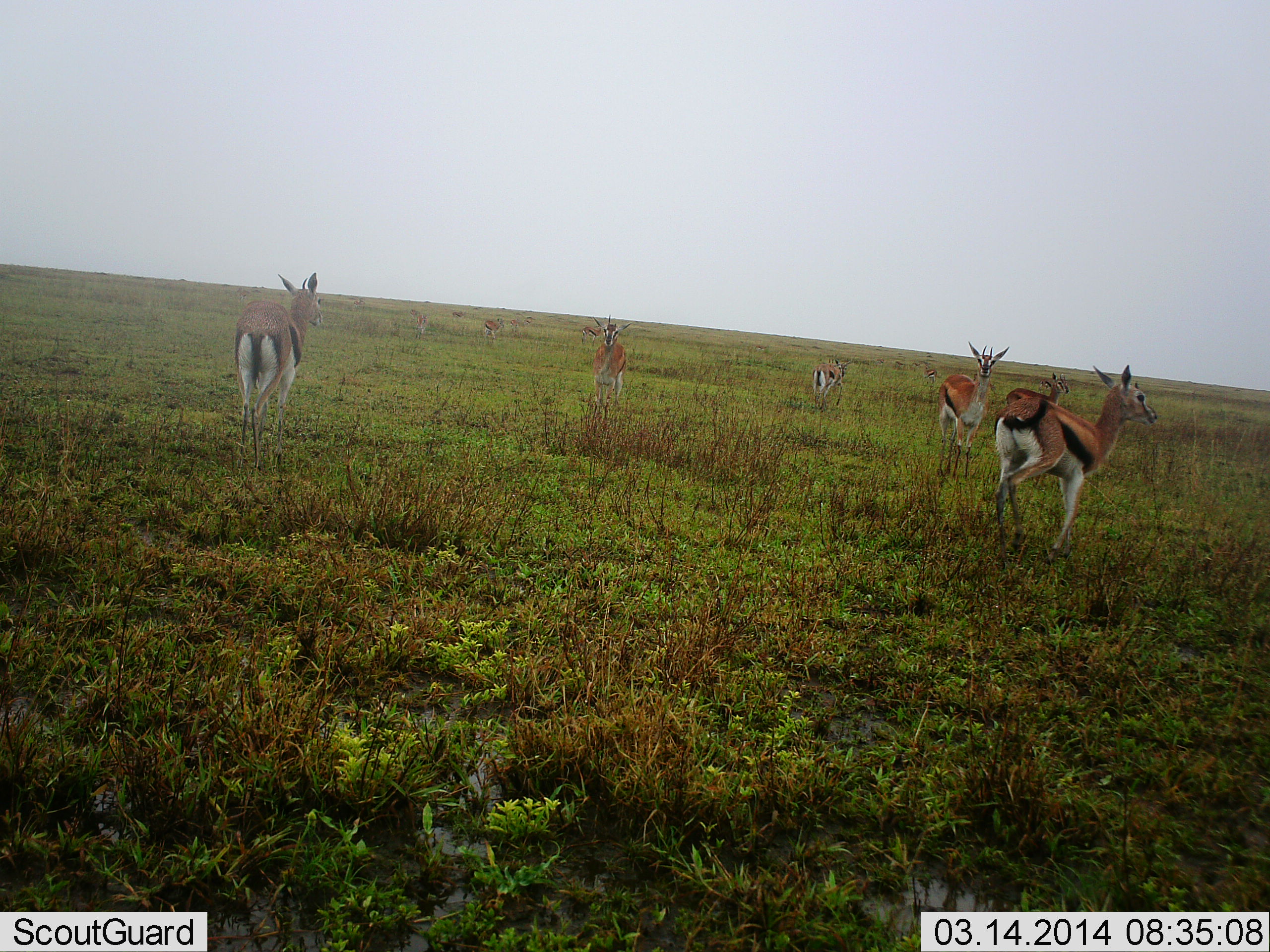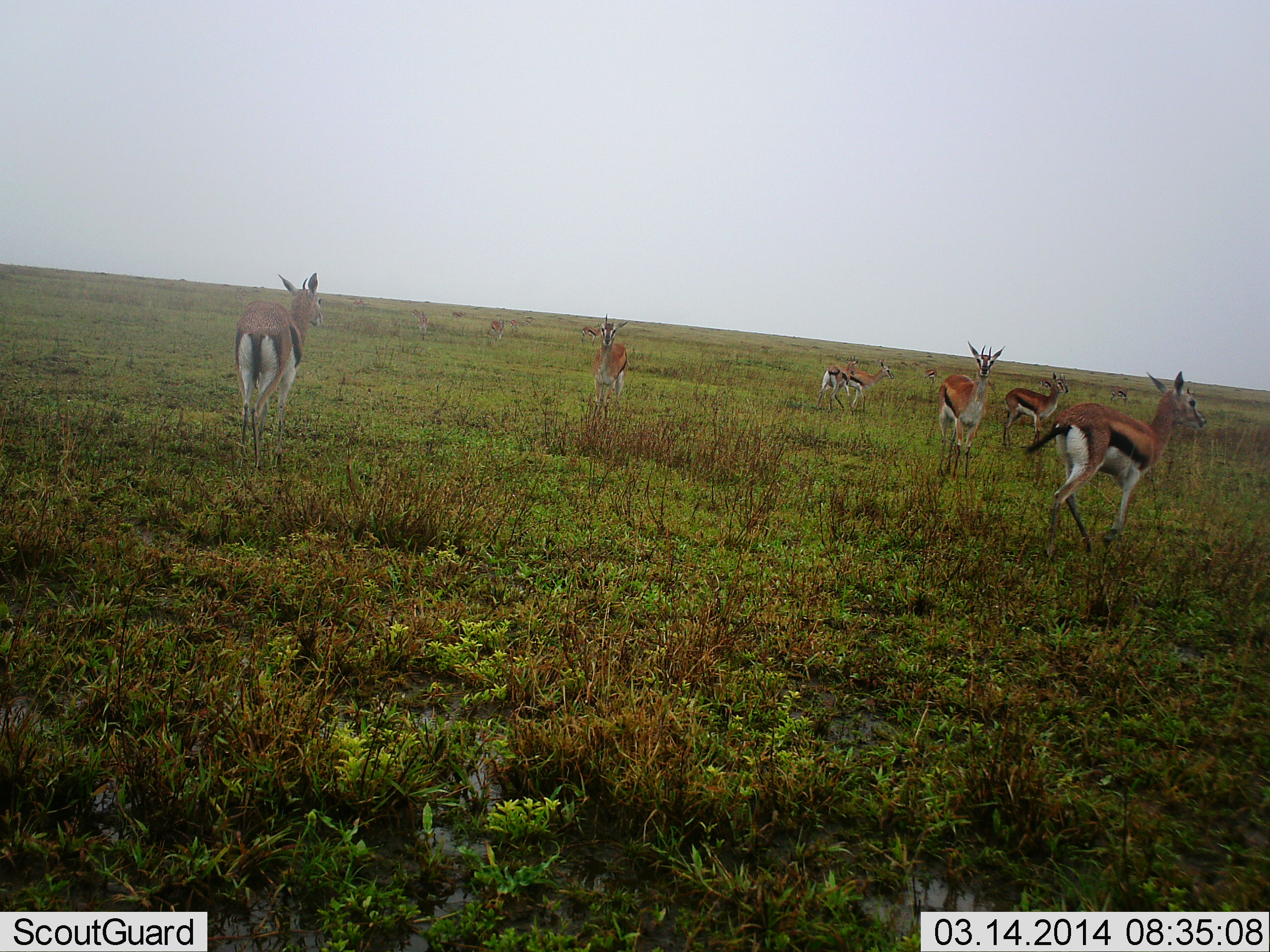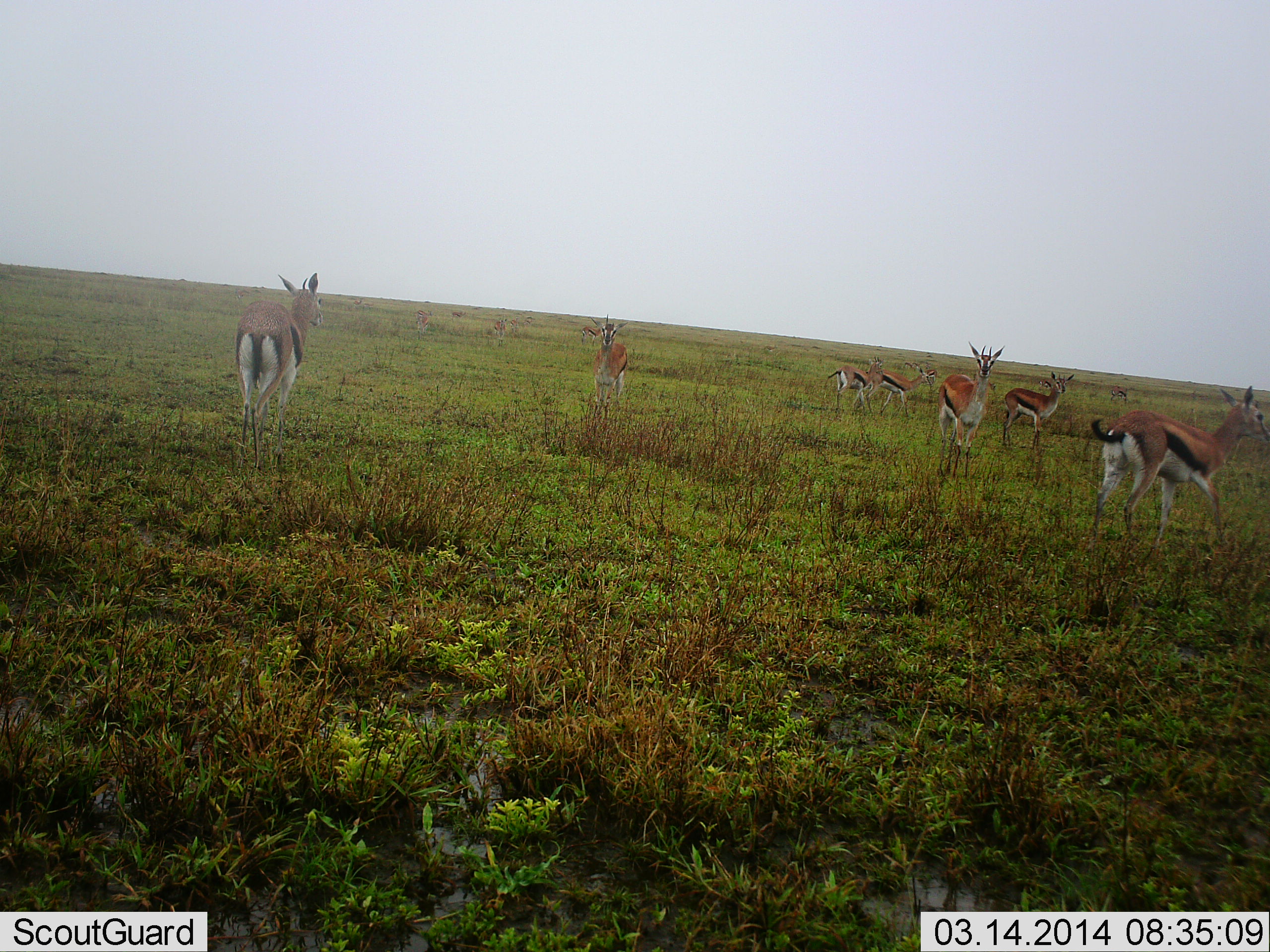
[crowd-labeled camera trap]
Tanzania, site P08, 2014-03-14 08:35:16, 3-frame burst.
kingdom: Animalia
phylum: Chordata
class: Mammalia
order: Artiodactyla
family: Bovidae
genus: Eudorcas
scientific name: Eudorcas thomsonii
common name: thomson's gazelle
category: gazellethomsons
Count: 7.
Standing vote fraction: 70%.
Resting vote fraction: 0%.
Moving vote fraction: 80%.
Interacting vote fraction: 0%.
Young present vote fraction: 0%.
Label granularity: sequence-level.